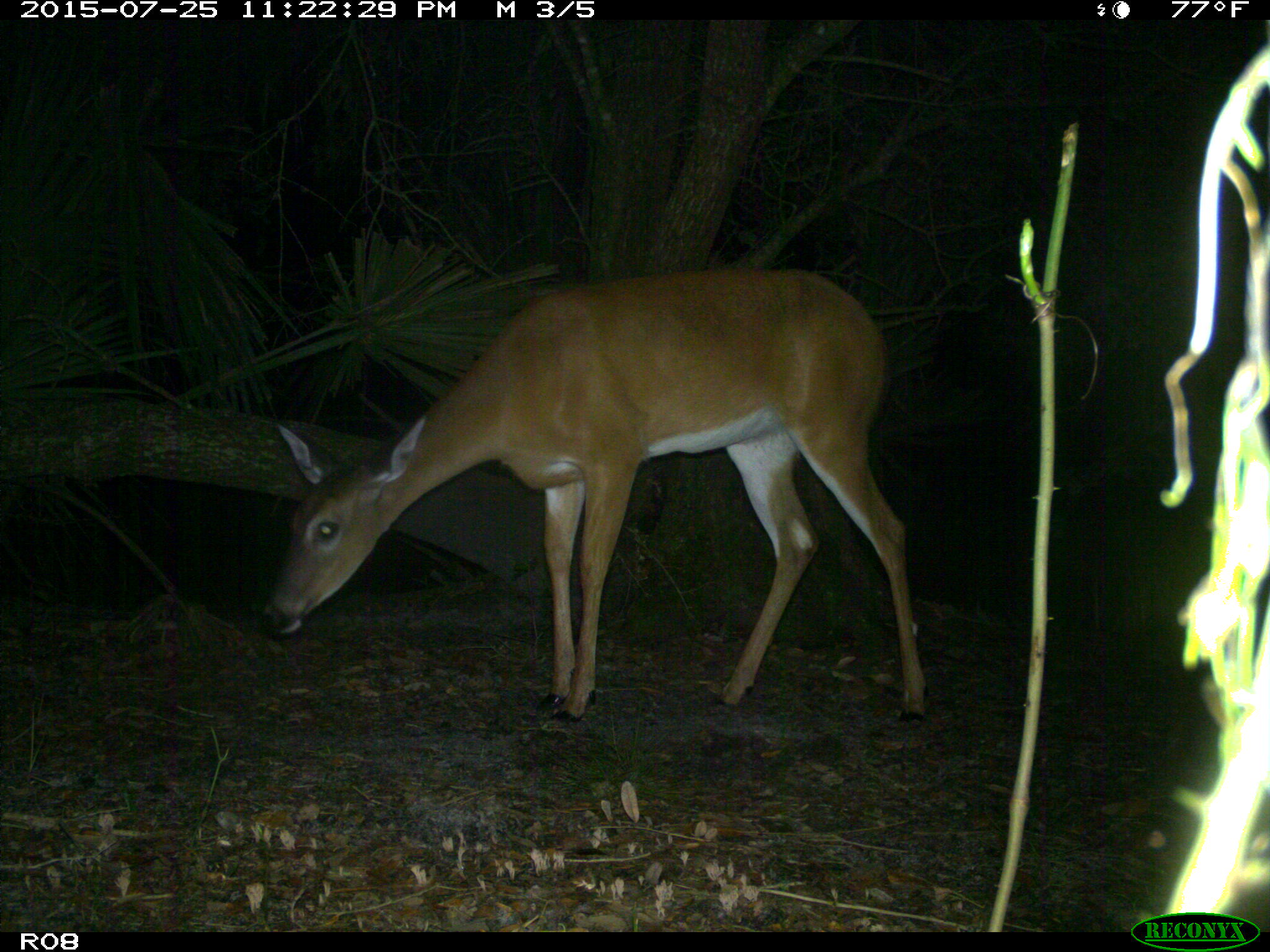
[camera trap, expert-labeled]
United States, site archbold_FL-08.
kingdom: Animalia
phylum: Chordata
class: Mammalia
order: Artiodactyla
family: Cervidae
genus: Odocoileus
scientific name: Odocoileus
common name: deer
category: unidentified deer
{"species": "unidentified deer (deer) (Odocoileus)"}